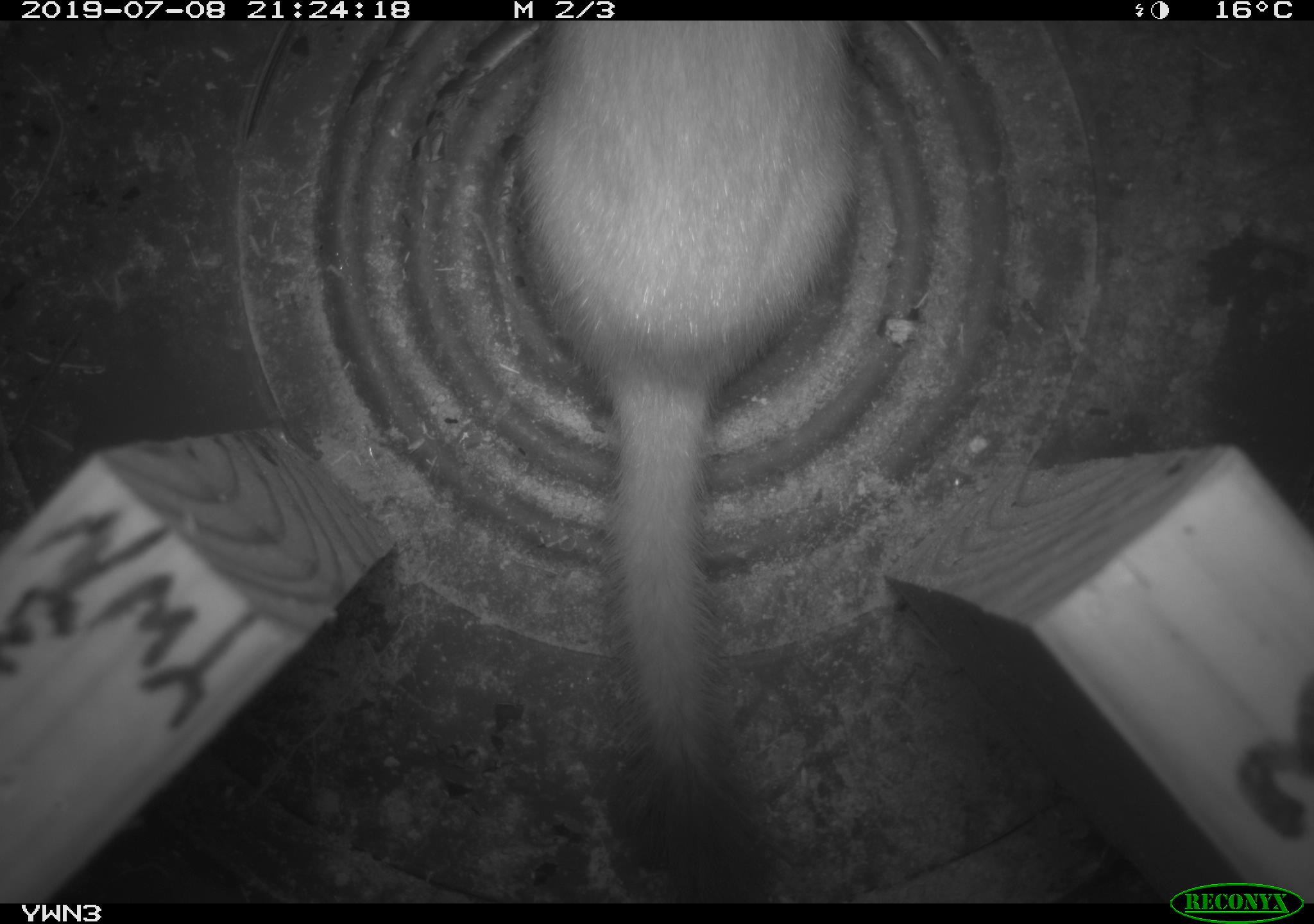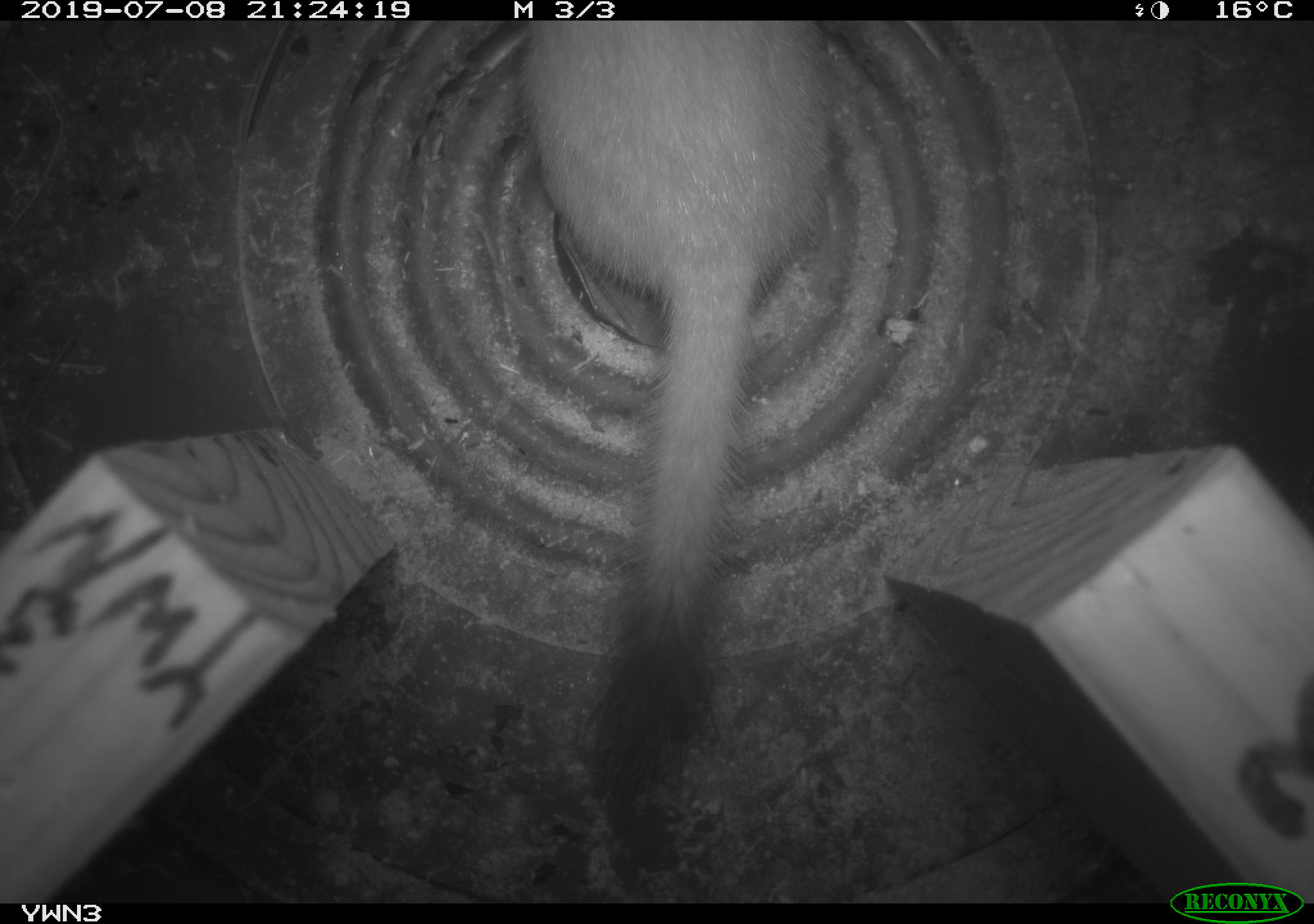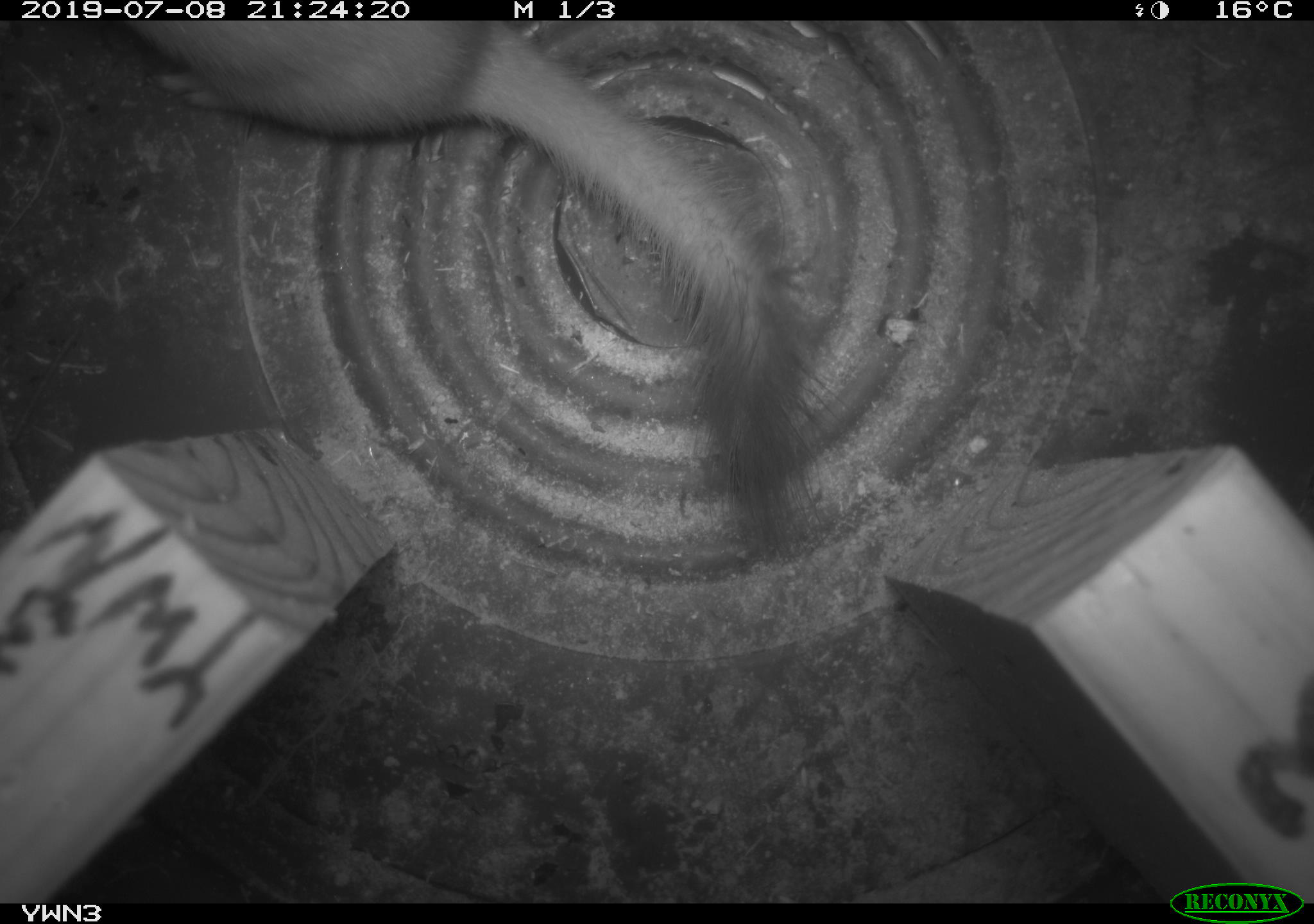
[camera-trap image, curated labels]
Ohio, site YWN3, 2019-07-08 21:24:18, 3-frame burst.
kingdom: Animalia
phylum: Chordata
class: Mammalia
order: Carnivora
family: Mustelidae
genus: Neogale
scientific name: Neogale frenata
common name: long-tailed weasel